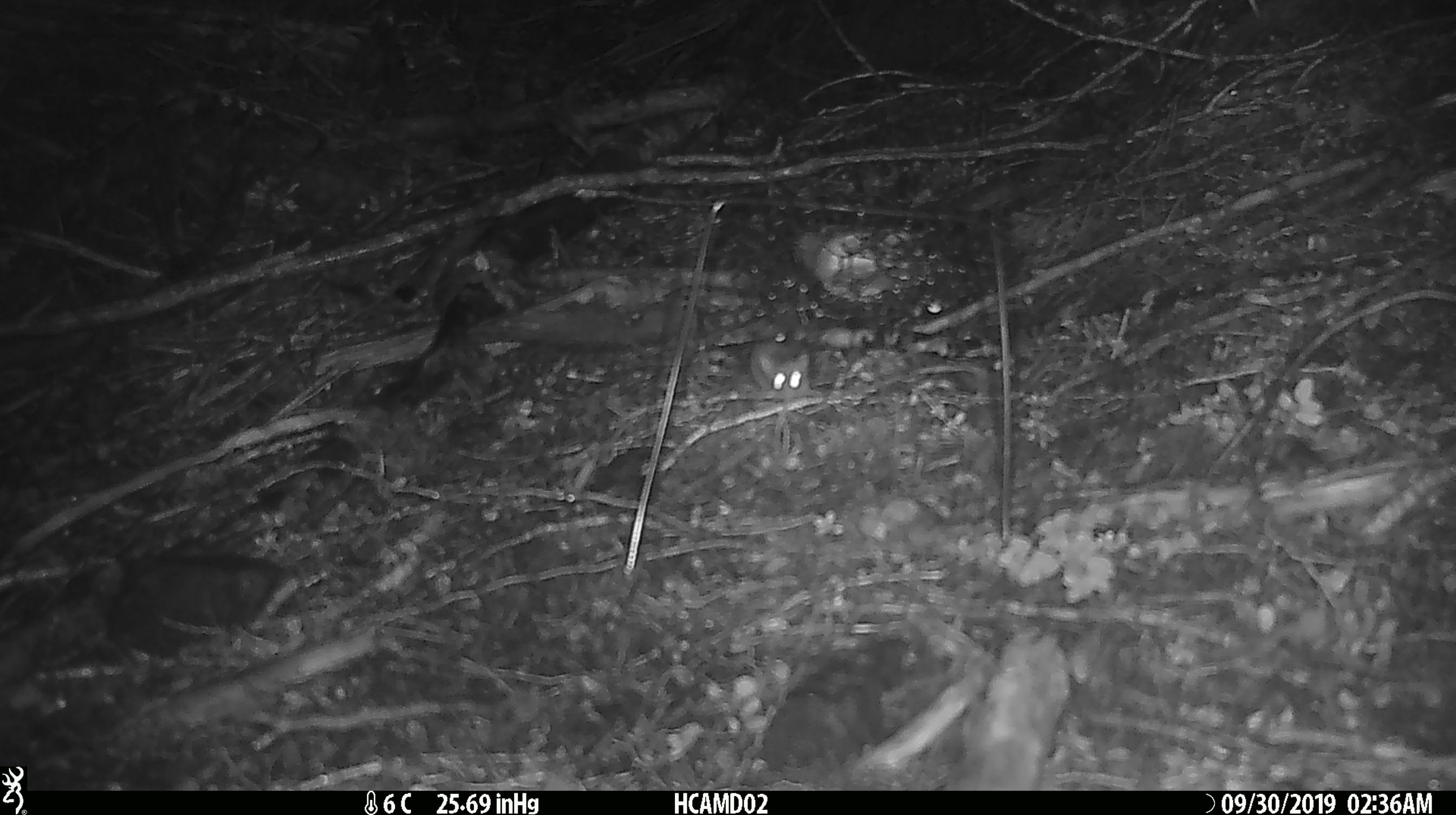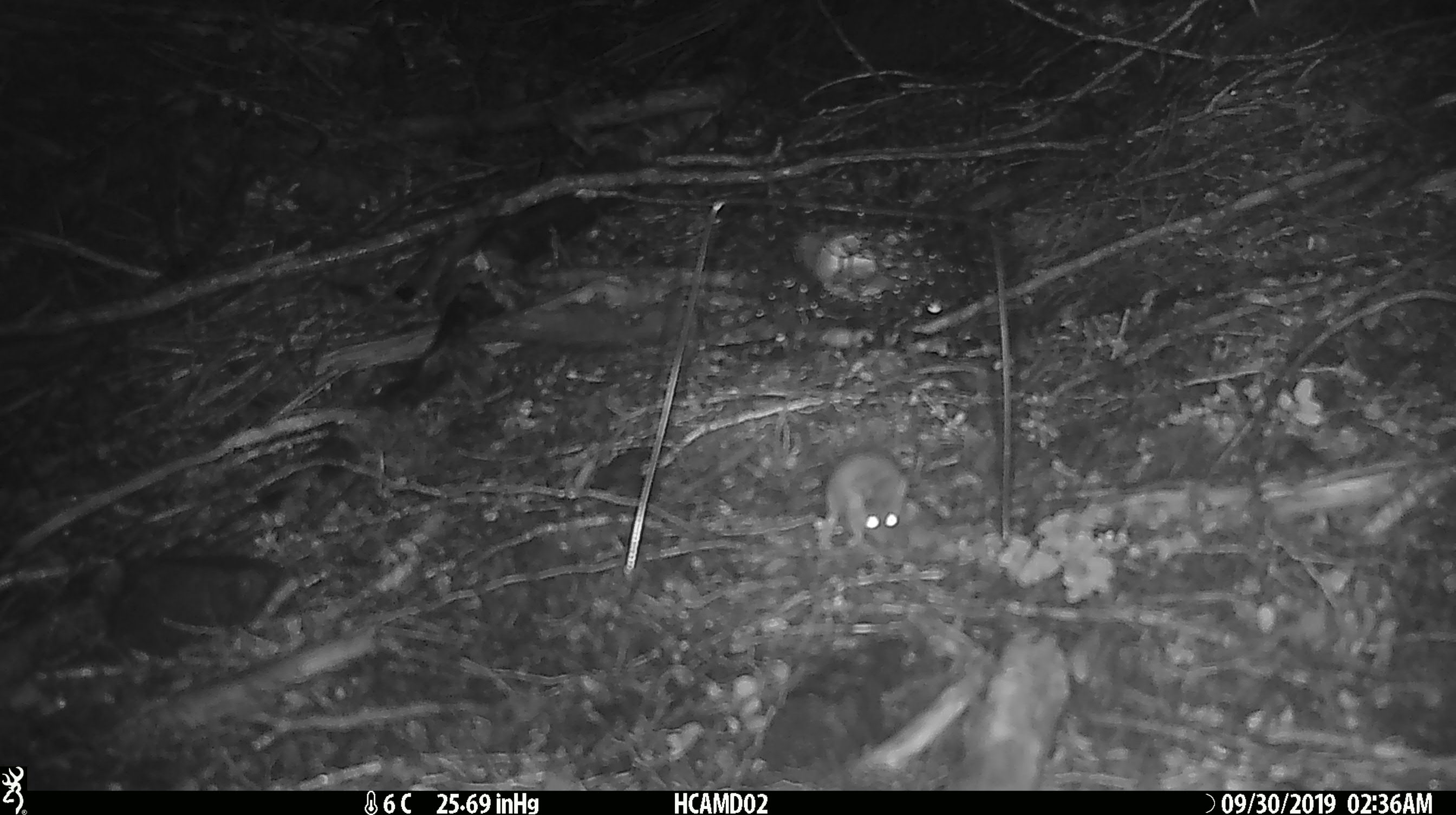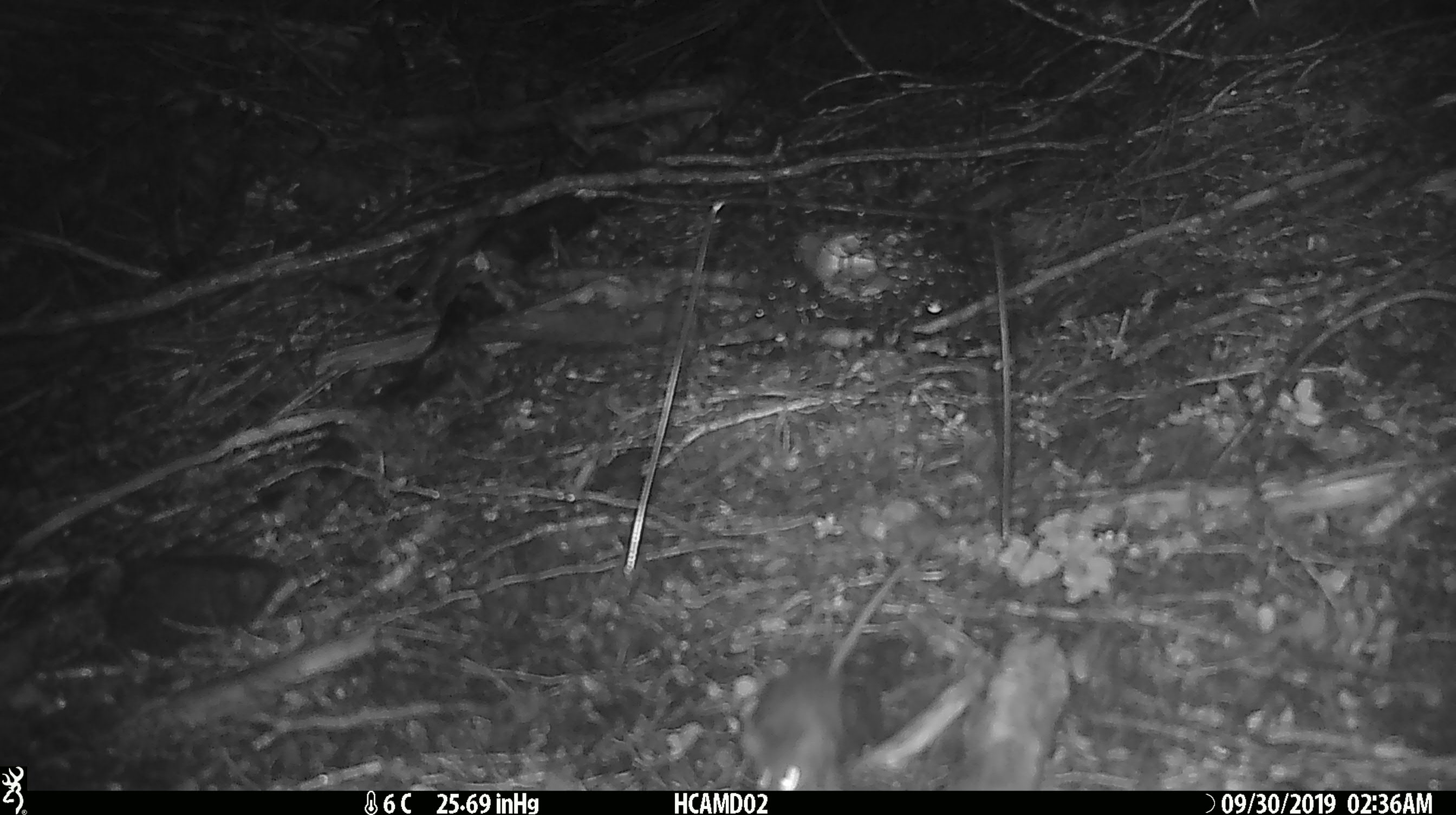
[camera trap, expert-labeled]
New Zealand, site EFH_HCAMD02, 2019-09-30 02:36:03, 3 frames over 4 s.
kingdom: Animalia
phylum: Chordata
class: Mammalia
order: Rodentia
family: Muridae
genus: Mus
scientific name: Mus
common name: mouse